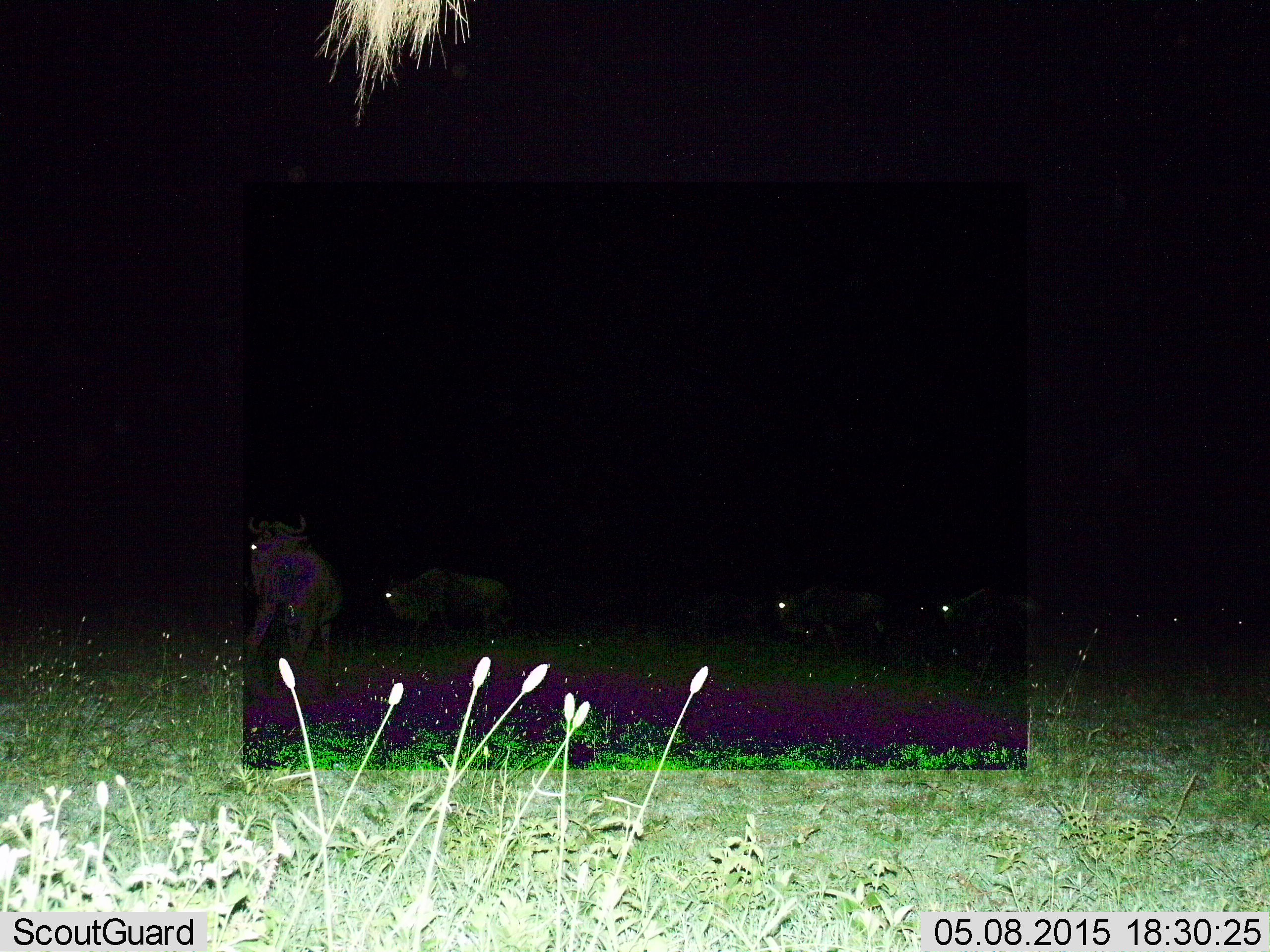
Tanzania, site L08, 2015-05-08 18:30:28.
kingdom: Animalia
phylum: Chordata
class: Mammalia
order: Artiodactyla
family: Bovidae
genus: Connochaetes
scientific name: Connochaetes taurinus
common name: blue wildebeest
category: wildebeest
Wildebeest (blue wildebeest) (Connochaetes taurinus), count 7. Behavior (volunteer vote fractions): standing 50%, resting 10%, moving 60%, interacting 0%. Young present (vote fraction): 0%. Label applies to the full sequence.